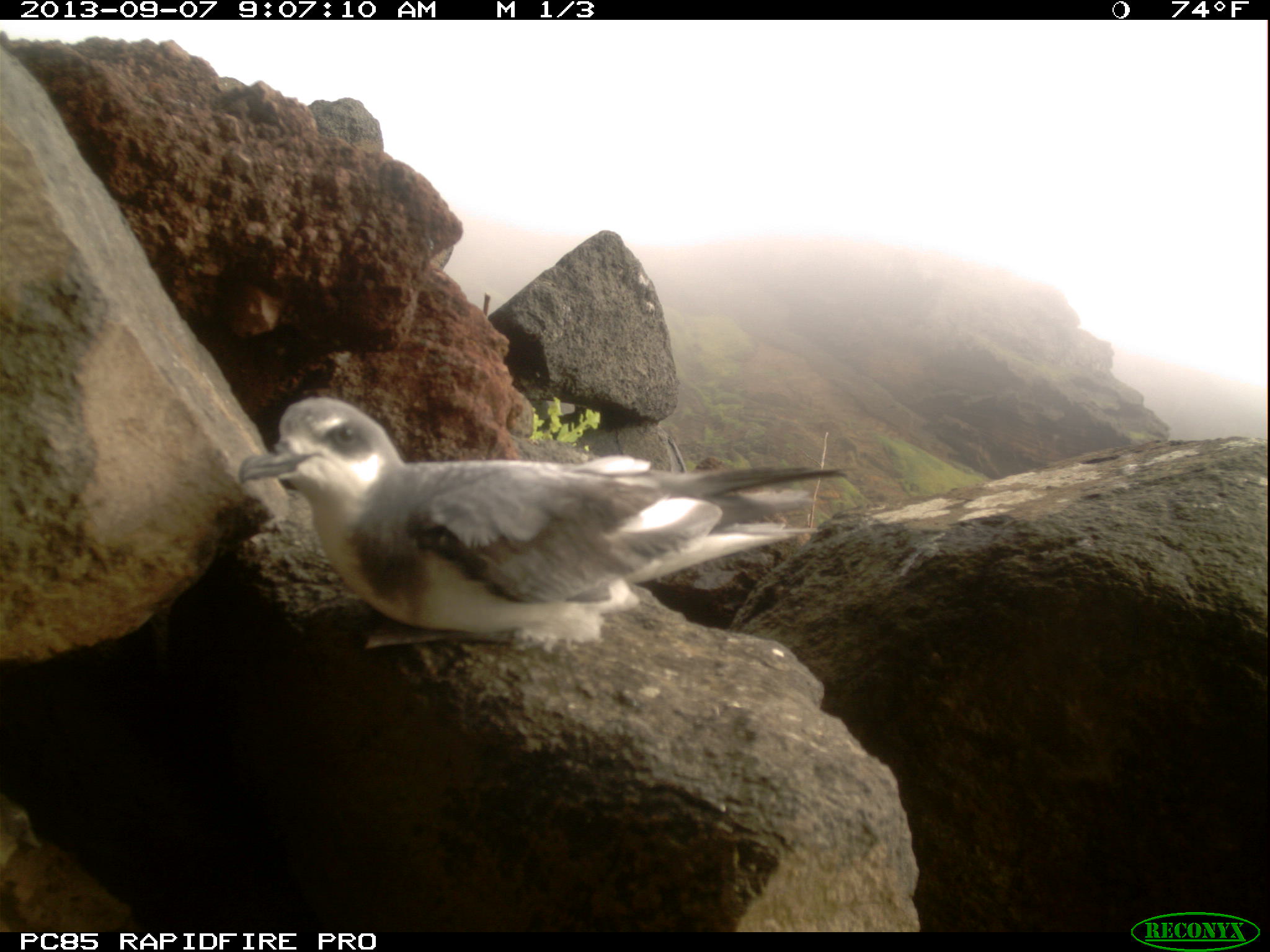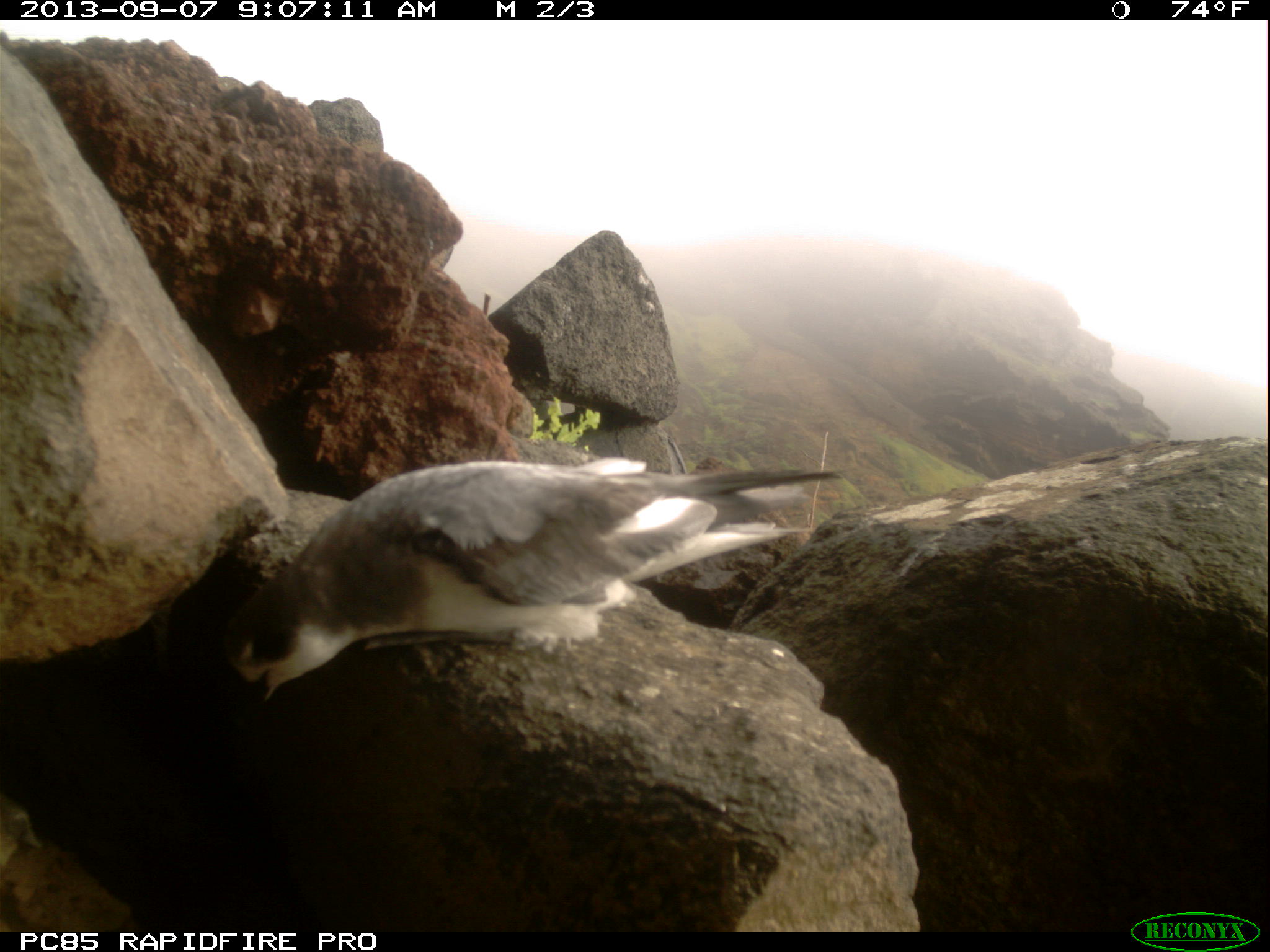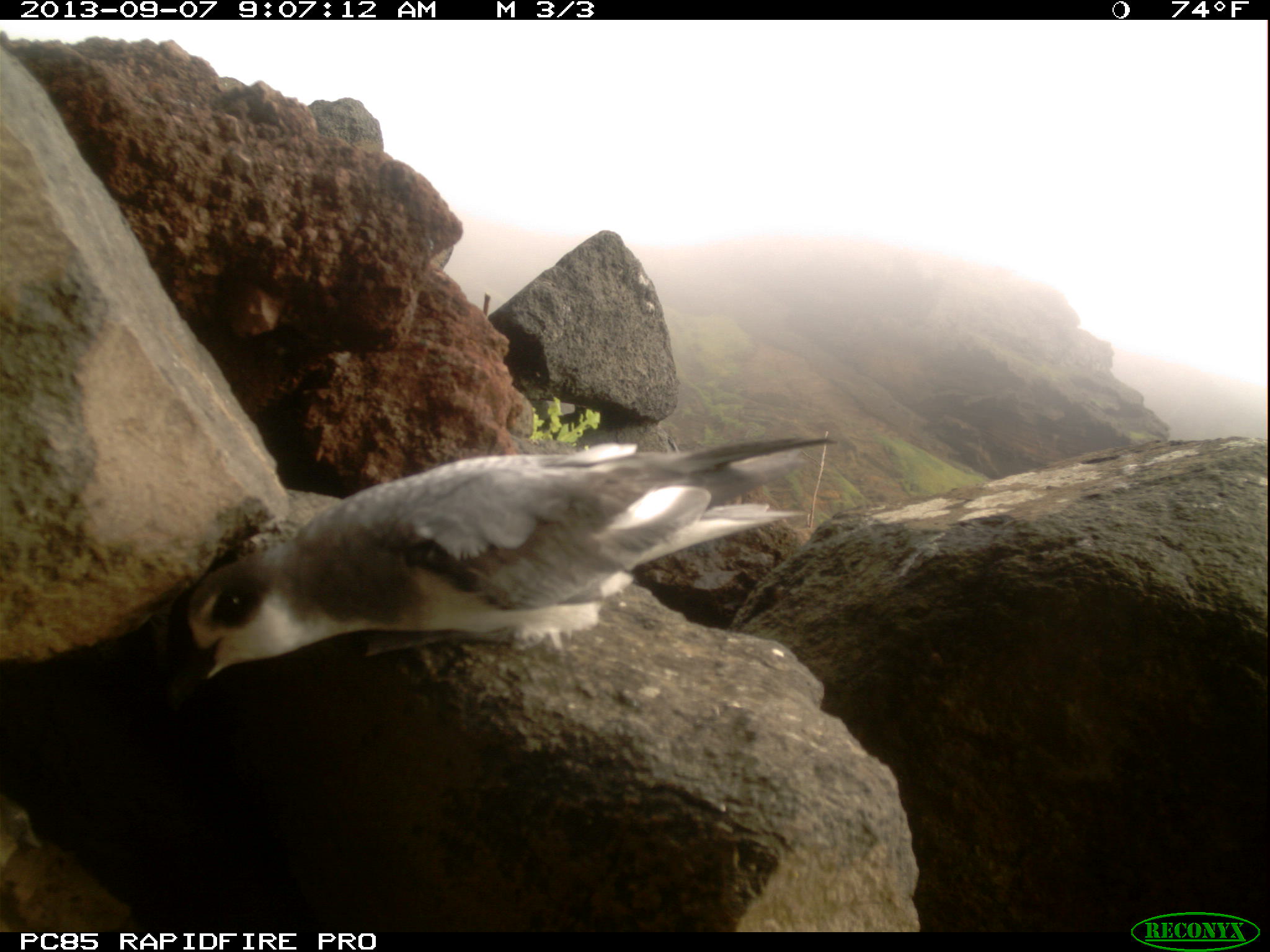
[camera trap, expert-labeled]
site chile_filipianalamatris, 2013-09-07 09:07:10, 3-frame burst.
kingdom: Animalia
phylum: Chordata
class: Aves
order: Procellariiformes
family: Procellariidae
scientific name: Procellariidae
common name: petrel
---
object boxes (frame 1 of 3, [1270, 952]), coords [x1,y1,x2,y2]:
petrel: [226,402,859,646]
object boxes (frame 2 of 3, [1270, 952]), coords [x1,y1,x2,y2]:
petrel: [210,456,842,737]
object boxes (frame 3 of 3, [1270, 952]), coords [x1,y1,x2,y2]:
petrel: [144,434,824,717]